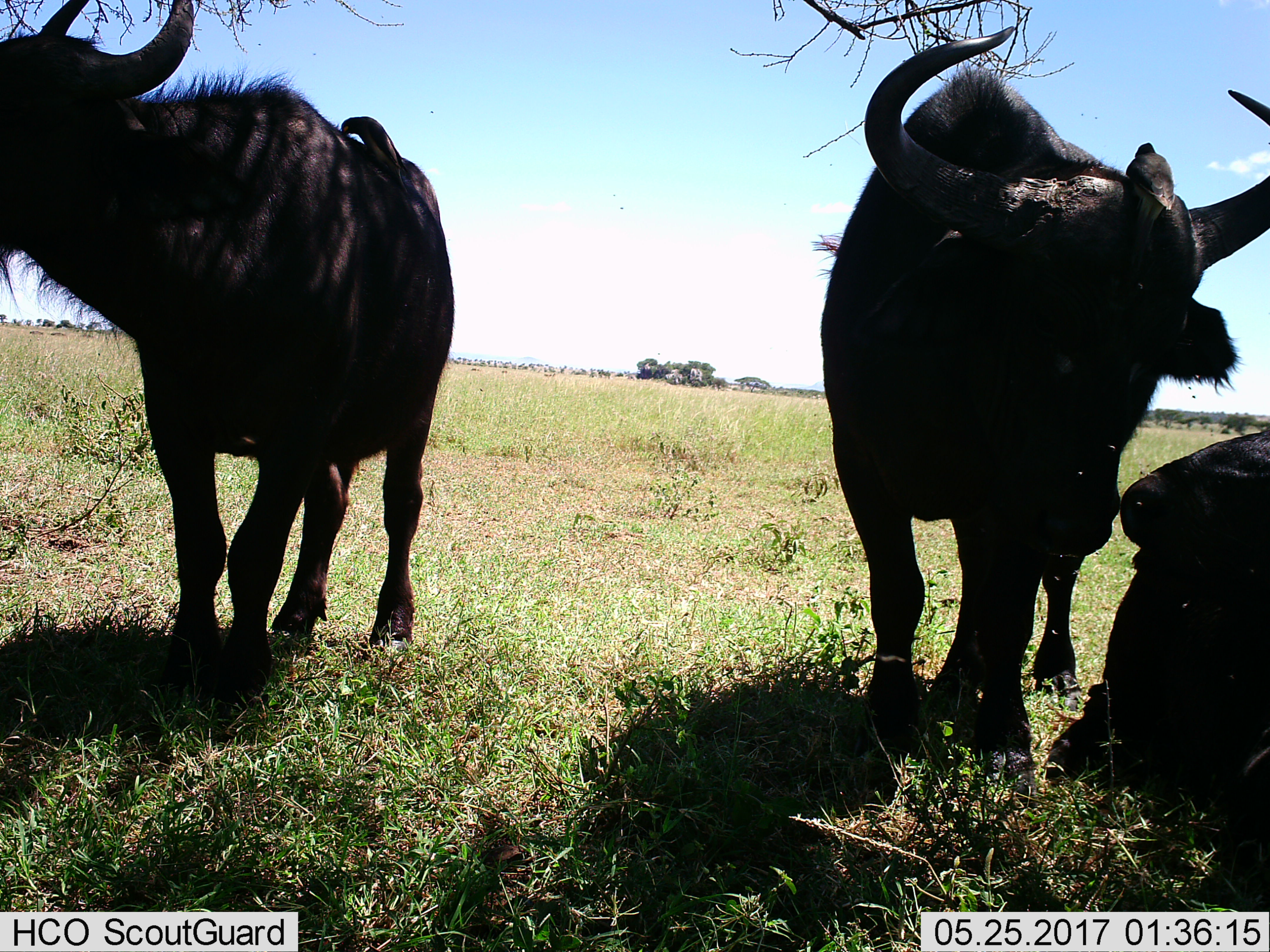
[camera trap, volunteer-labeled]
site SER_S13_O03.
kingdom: Animalia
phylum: Chordata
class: Mammalia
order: Artiodactyla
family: Bovidae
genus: Syncerus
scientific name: Syncerus caffer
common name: african buffalo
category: buffalo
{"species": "buffalo (african buffalo) (Syncerus caffer)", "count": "3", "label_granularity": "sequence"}